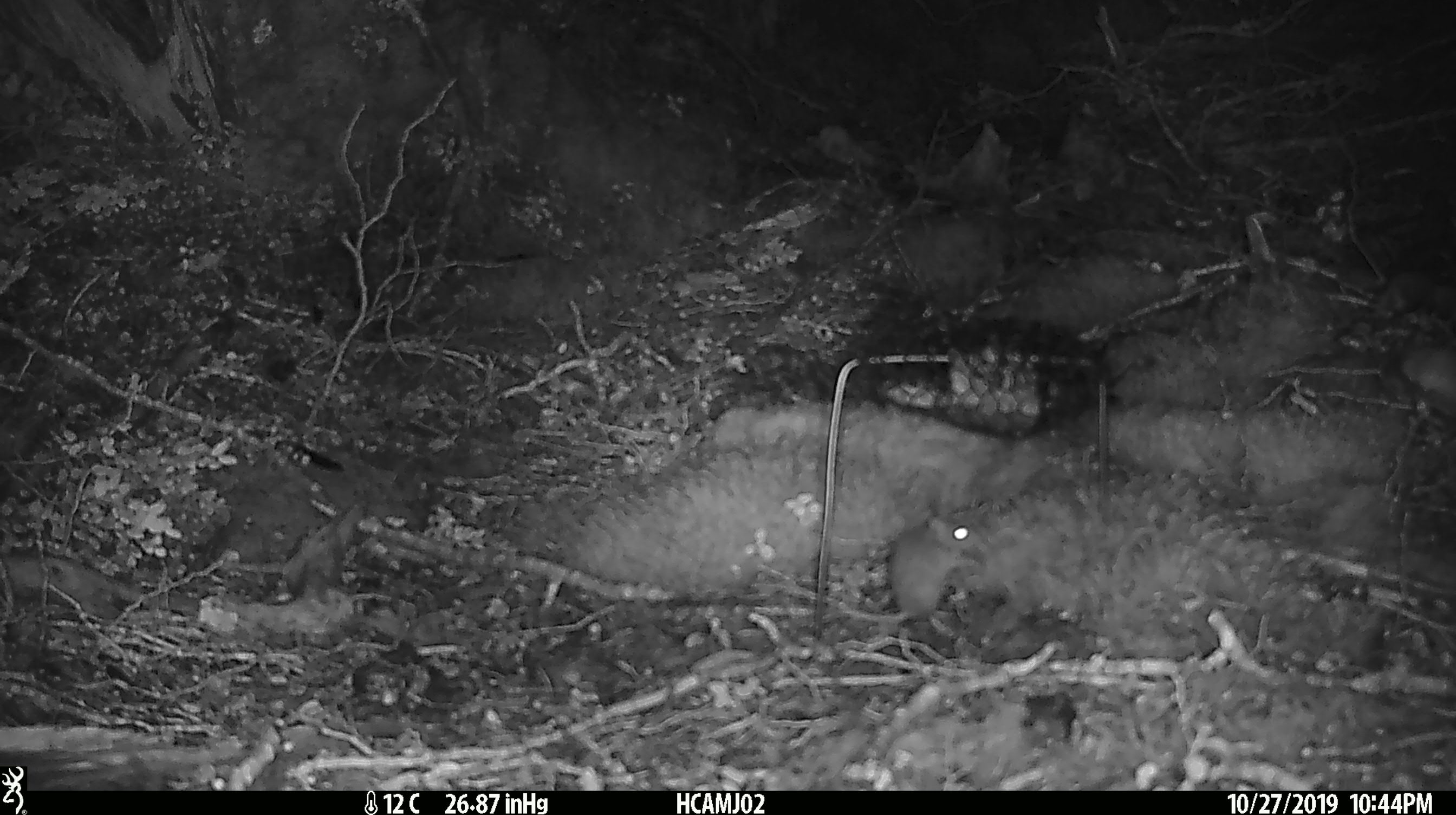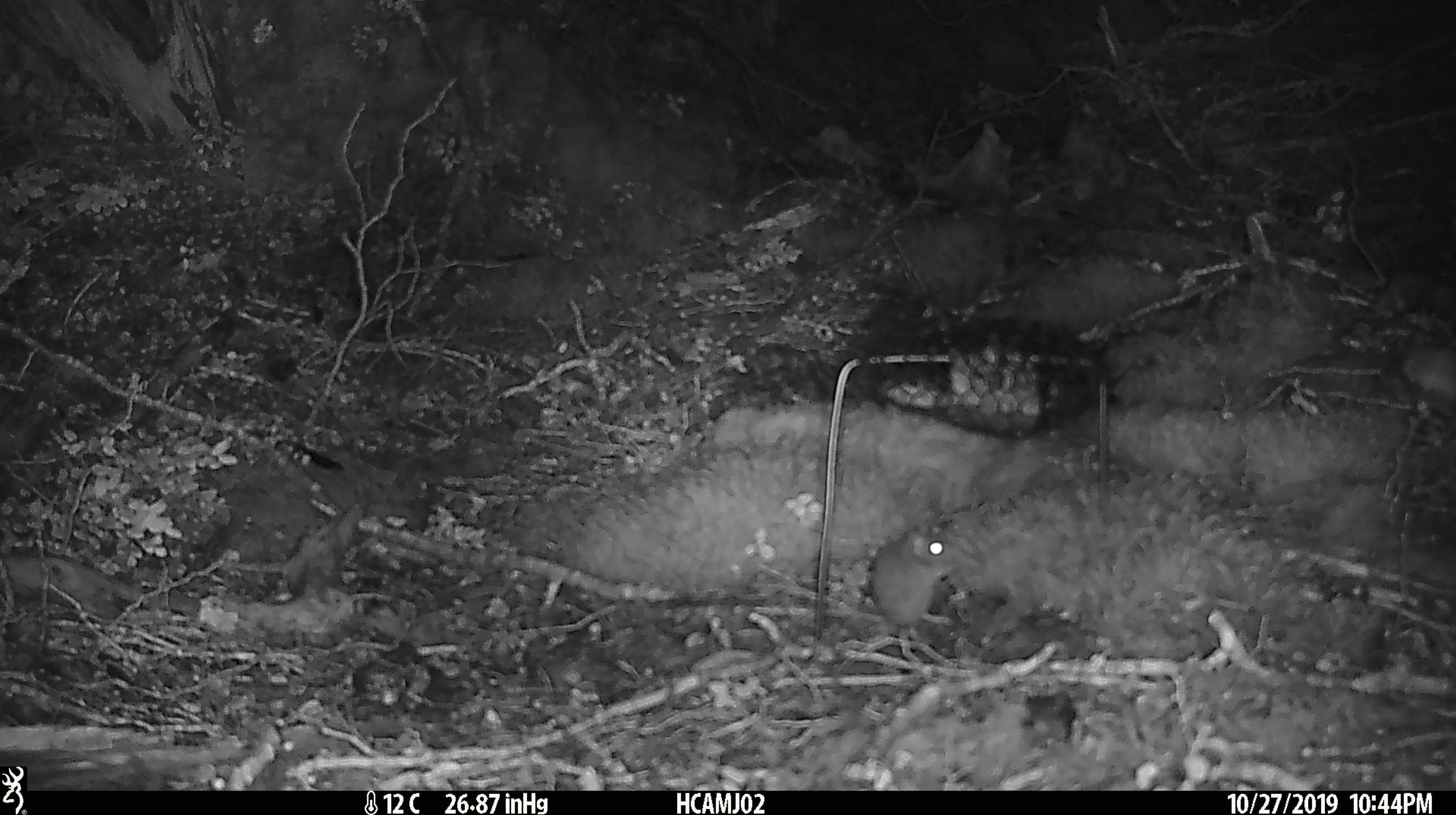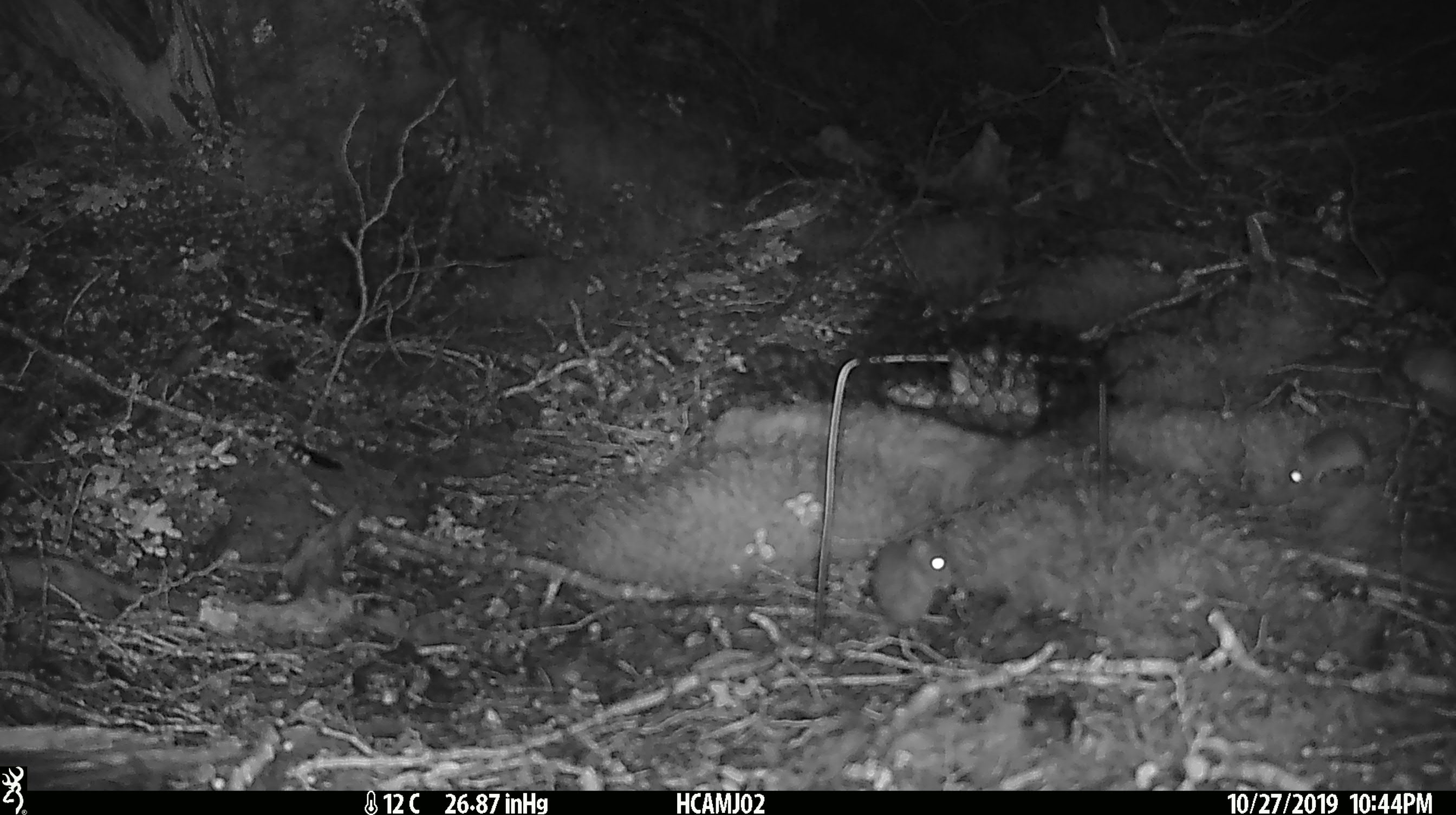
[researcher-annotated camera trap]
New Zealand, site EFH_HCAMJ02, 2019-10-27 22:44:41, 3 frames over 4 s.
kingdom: Animalia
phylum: Chordata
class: Mammalia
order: Rodentia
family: Muridae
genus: Mus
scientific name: Mus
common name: mouse